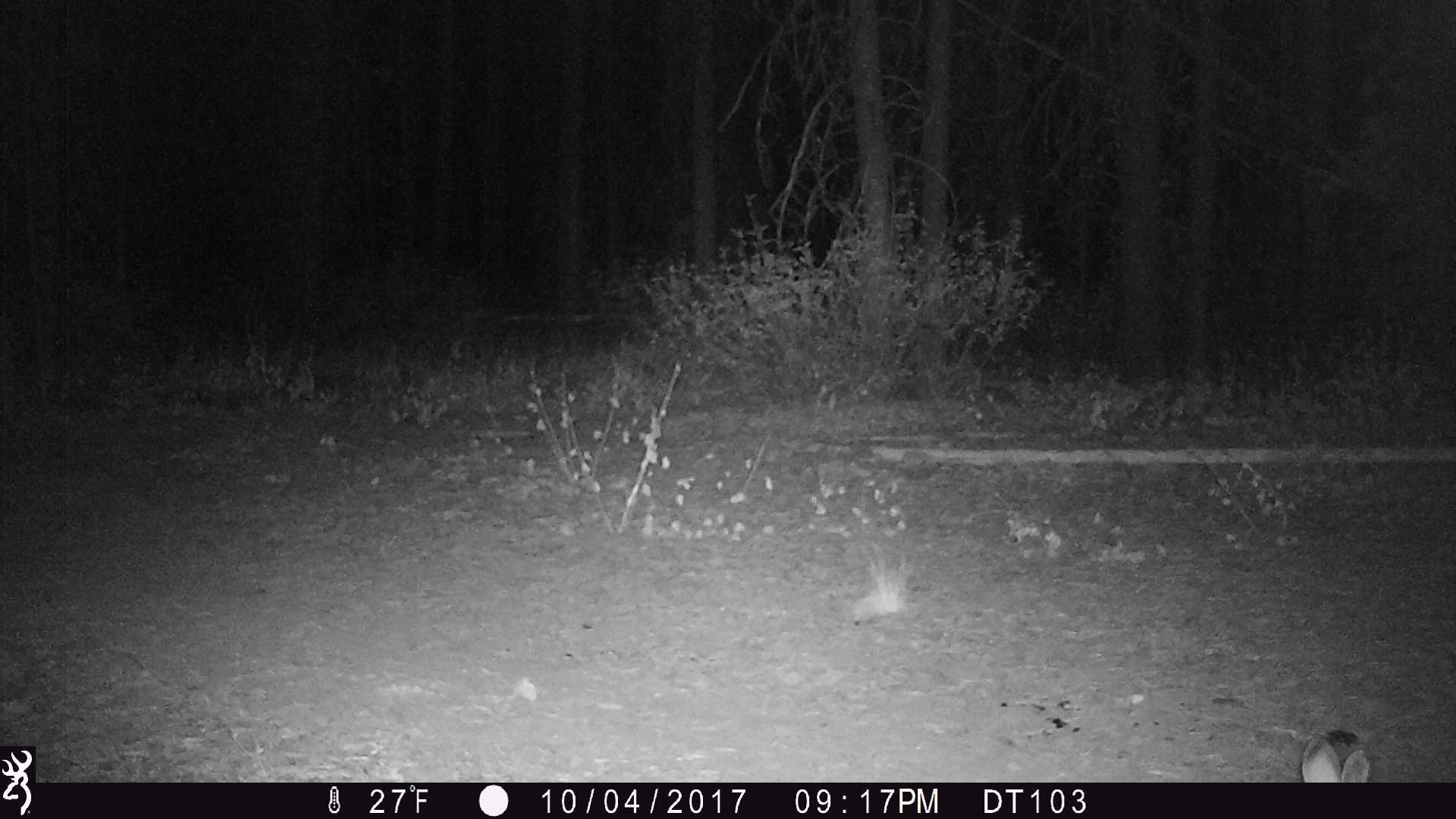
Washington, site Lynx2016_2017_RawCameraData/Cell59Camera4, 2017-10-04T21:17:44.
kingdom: Animalia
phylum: Chordata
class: Mammalia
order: Lagomorpha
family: Leporidae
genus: Lepus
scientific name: Lepus americanus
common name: snowshoe hare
Lepus americanus (snowshoe hare). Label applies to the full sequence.